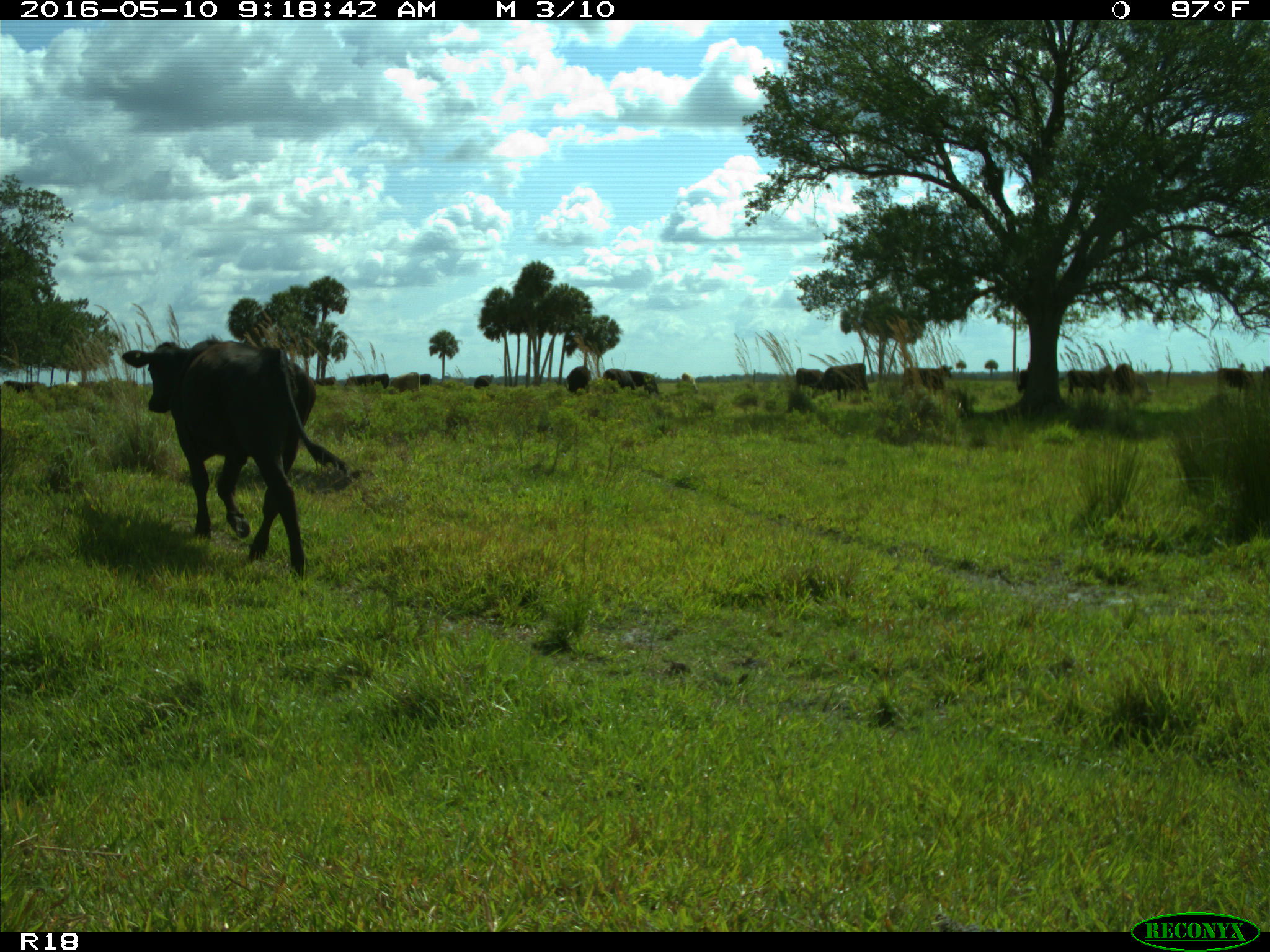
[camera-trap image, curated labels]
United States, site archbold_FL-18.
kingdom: Animalia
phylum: Chordata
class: Mammalia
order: Artiodactyla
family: Bovidae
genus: Bos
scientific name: Bos taurus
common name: domestic cow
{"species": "Bos taurus (domestic cow)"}